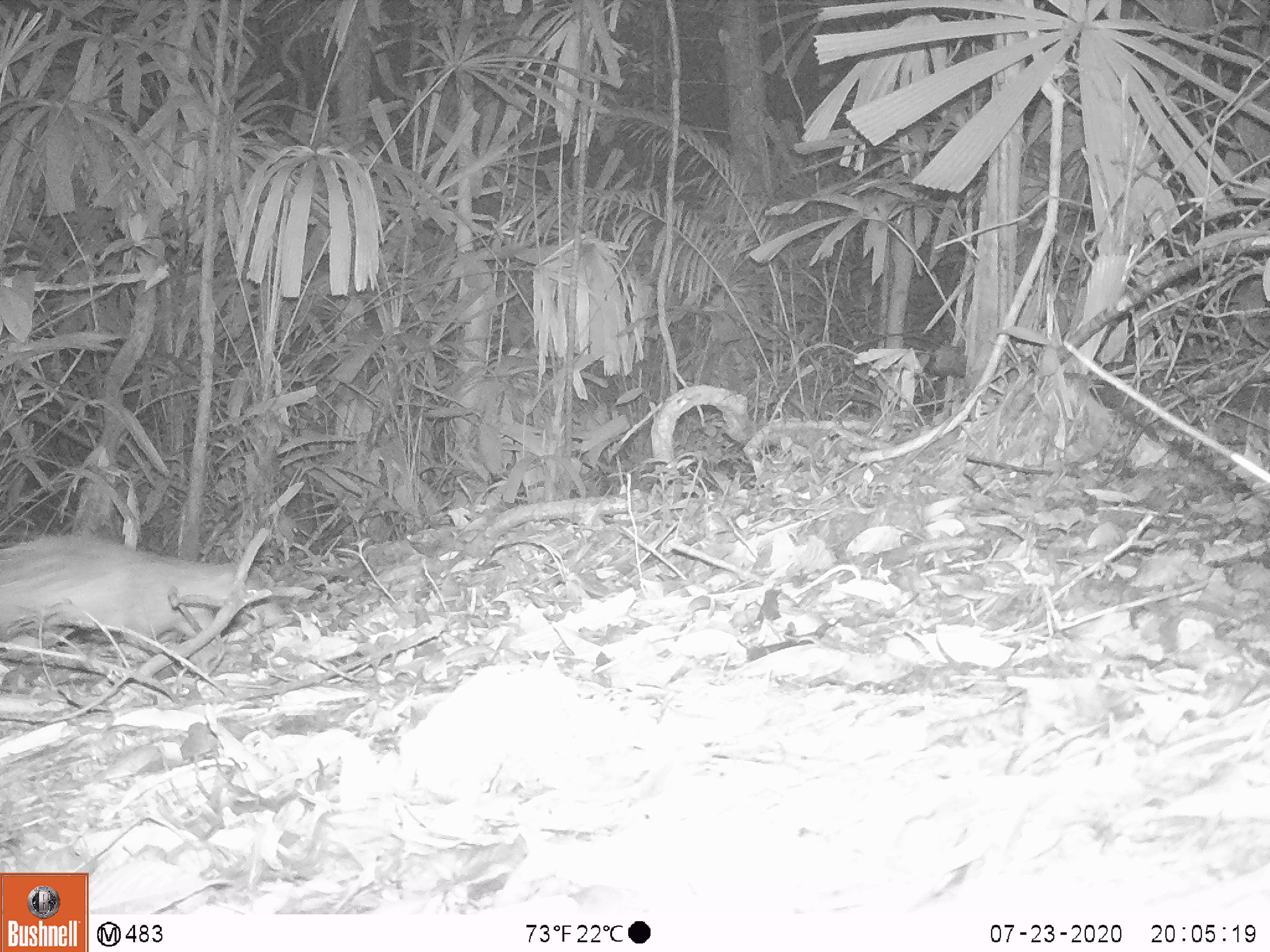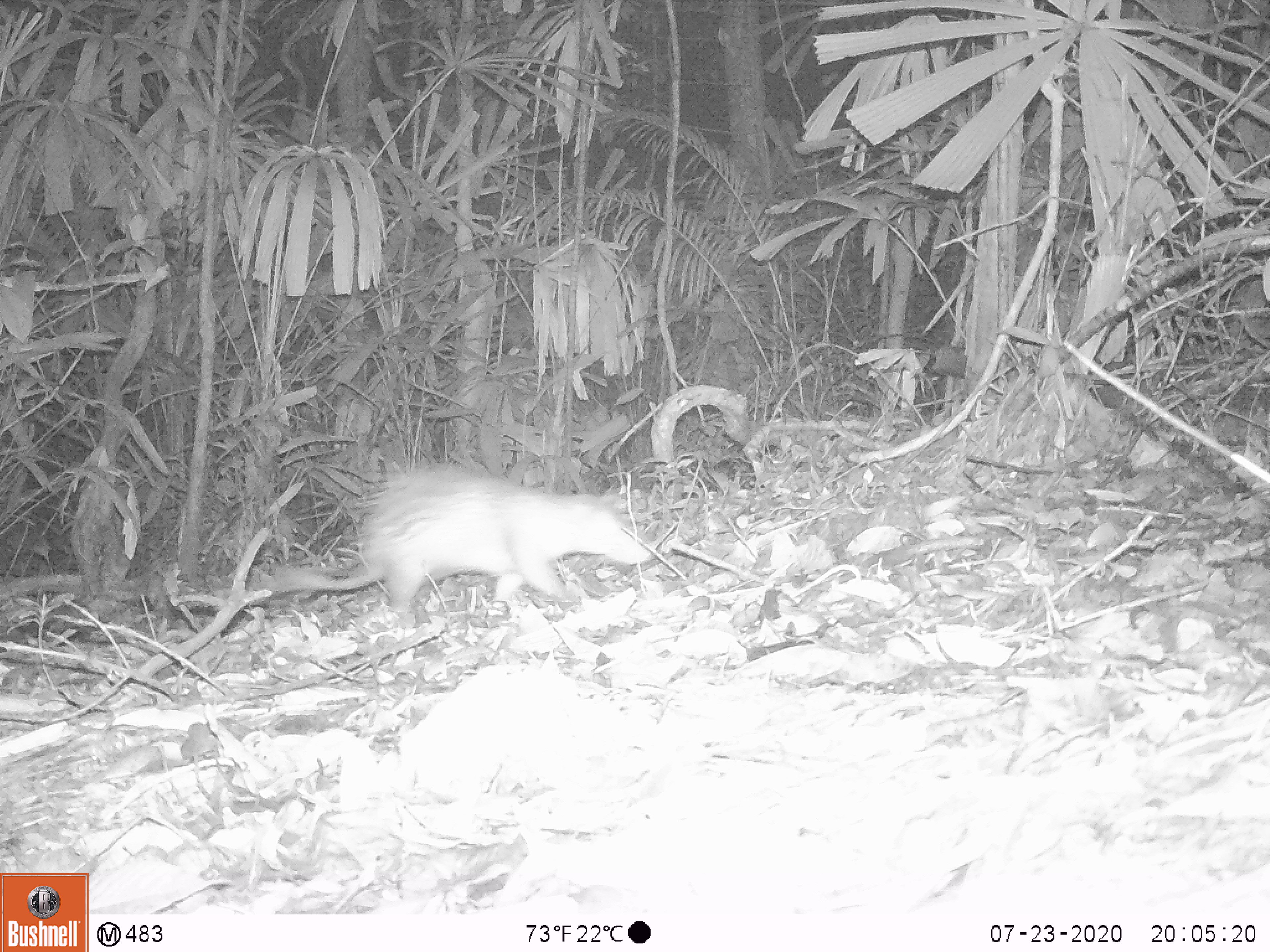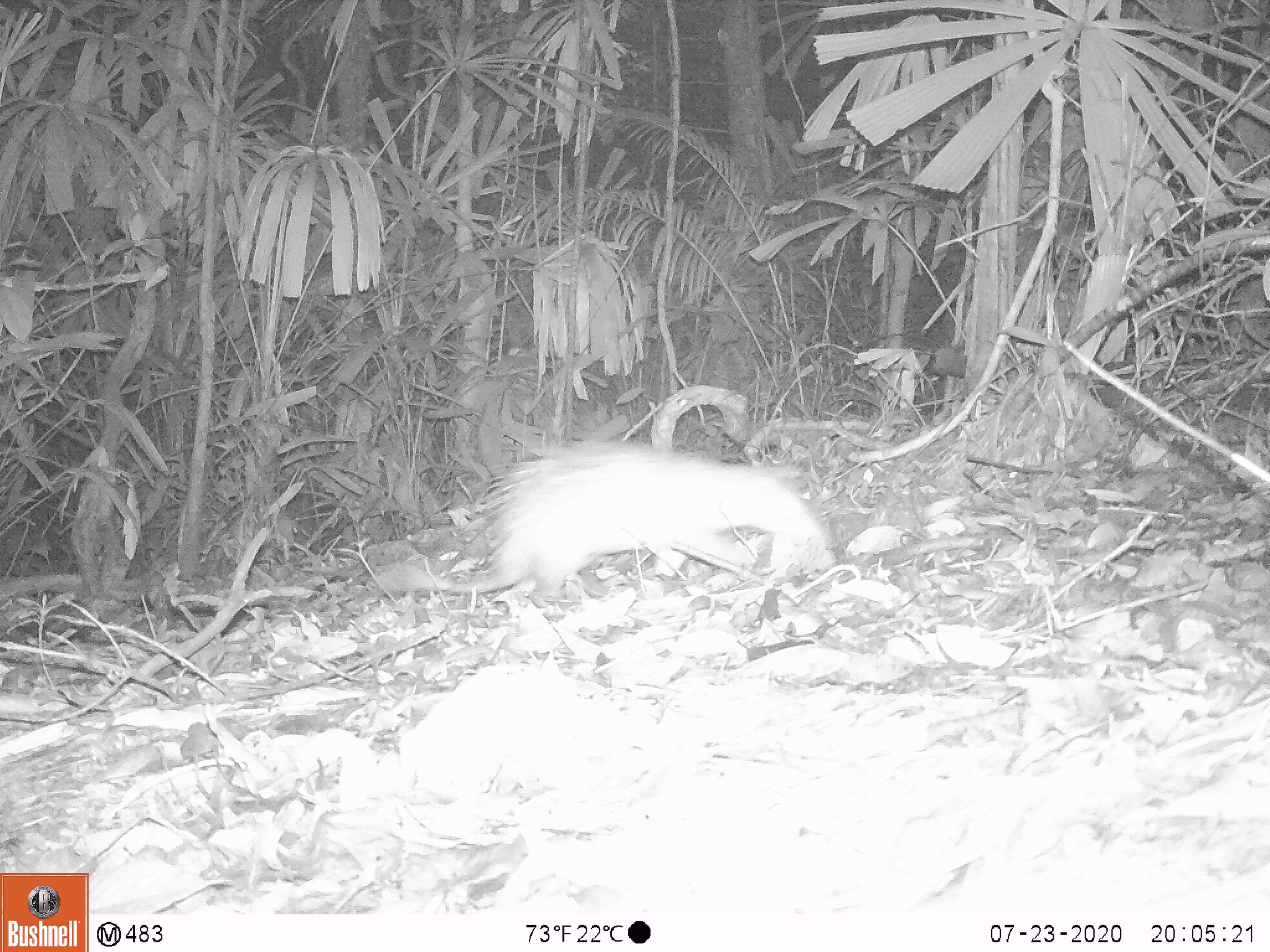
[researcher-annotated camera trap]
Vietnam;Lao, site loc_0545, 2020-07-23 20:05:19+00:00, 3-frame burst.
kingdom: Animalia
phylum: Chordata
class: Mammalia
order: Rodentia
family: Hystricidae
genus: Atherurus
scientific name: Atherurus macrourus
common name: asiatic brush-tailed porcupine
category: asiatic brush tailed porcupine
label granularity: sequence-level